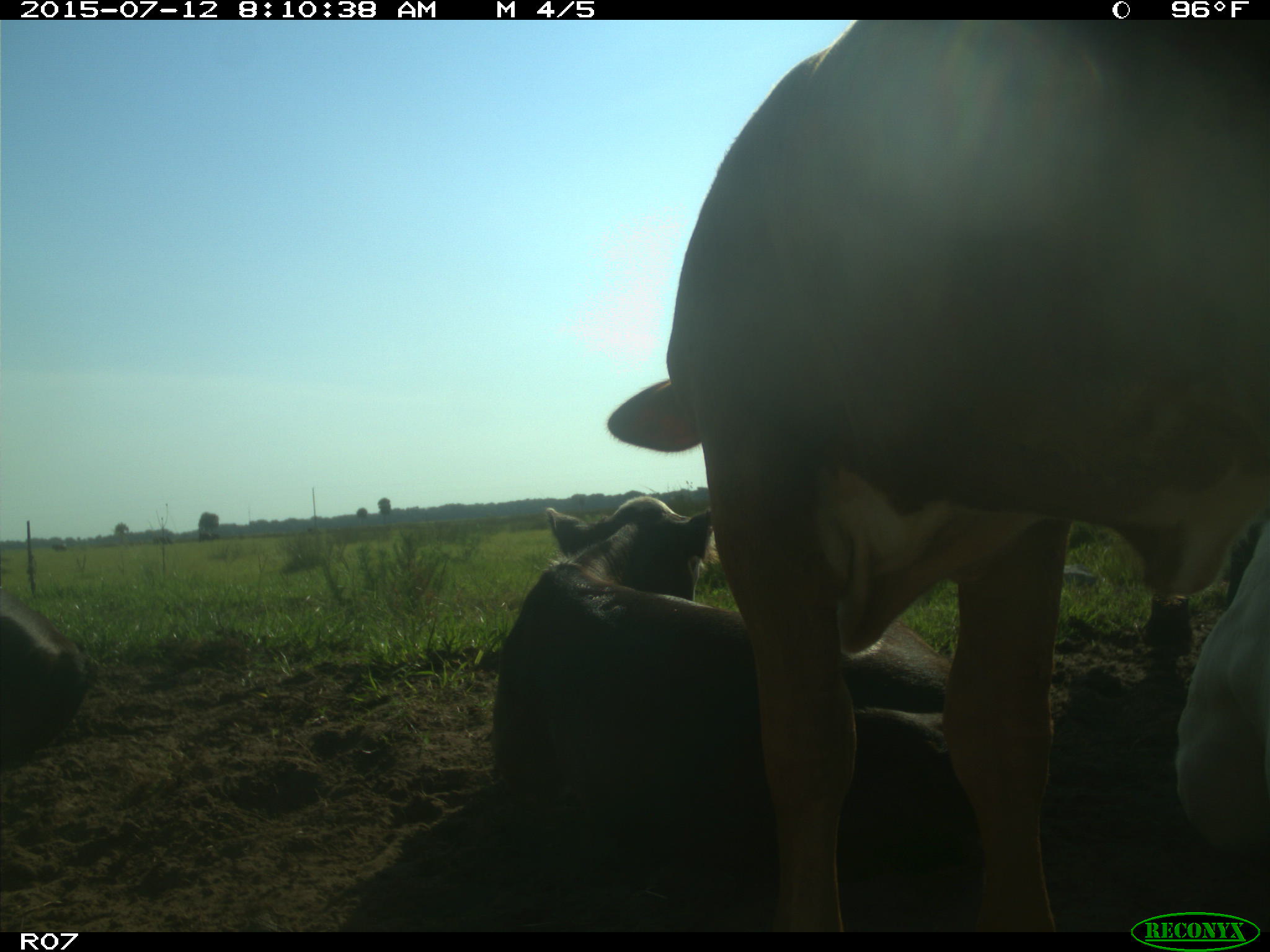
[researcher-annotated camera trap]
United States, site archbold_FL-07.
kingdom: Animalia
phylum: Chordata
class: Mammalia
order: Artiodactyla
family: Bovidae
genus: Bos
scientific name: Bos taurus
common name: domestic cow